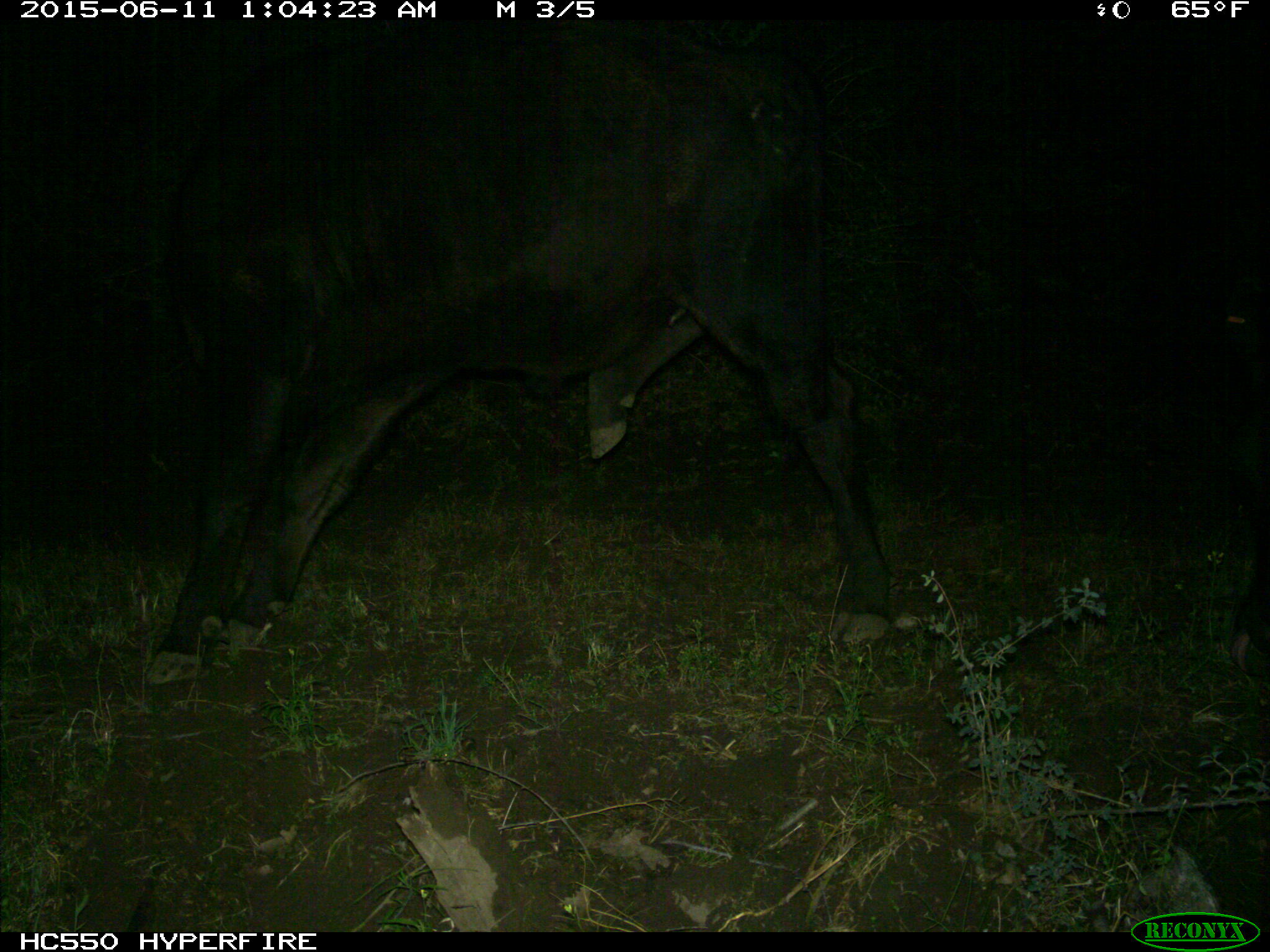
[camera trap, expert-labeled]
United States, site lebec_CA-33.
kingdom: Animalia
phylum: Chordata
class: Mammalia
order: Artiodactyla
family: Bovidae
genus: Bos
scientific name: Bos taurus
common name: domestic cow